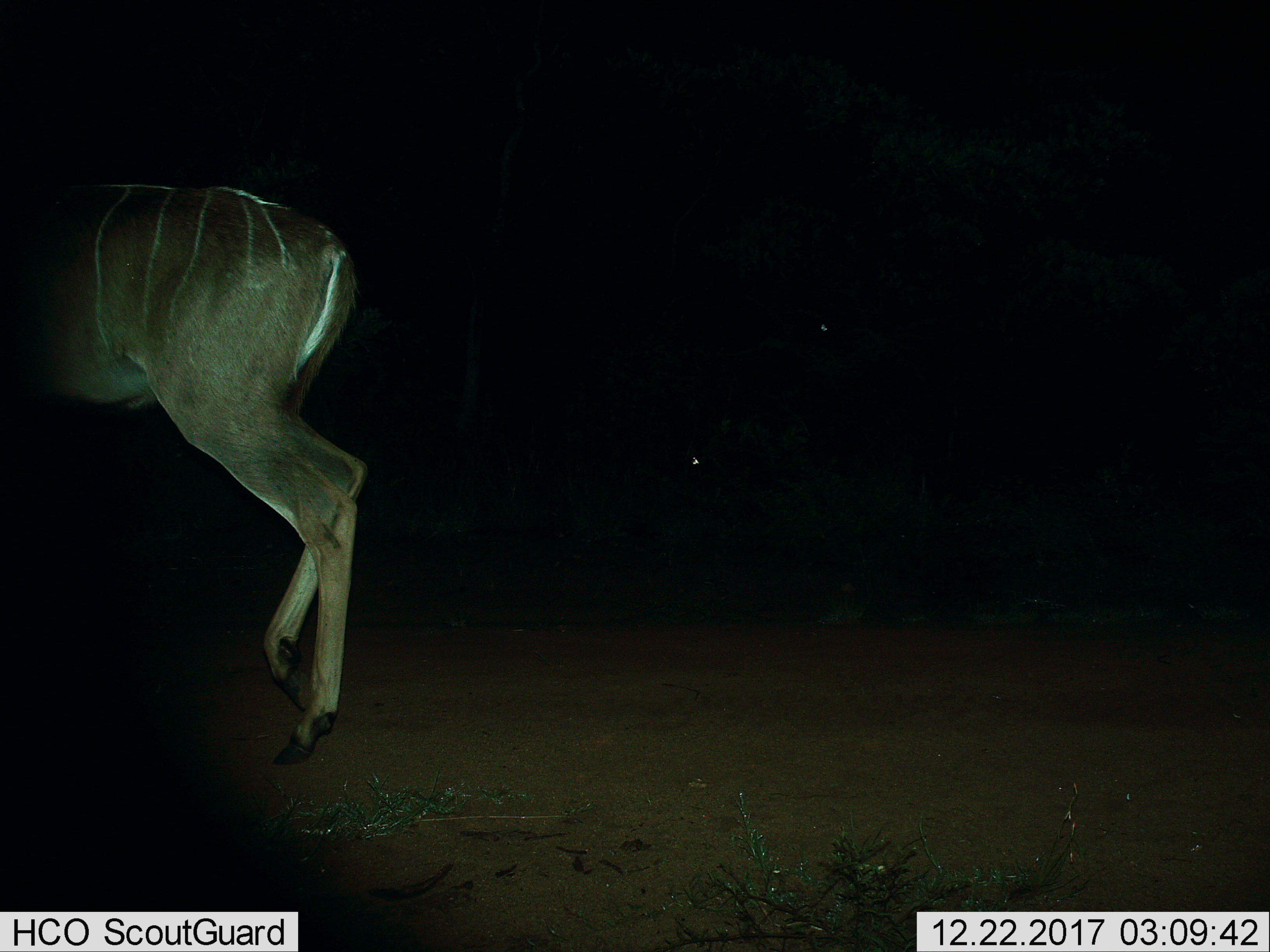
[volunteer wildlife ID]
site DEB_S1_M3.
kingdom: Animalia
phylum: Chordata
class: Mammalia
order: Artiodactyla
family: Bovidae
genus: Tragelaphus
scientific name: Tragelaphus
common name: kudu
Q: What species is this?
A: Kudu (Tragelaphus).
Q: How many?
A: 1.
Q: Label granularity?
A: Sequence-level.